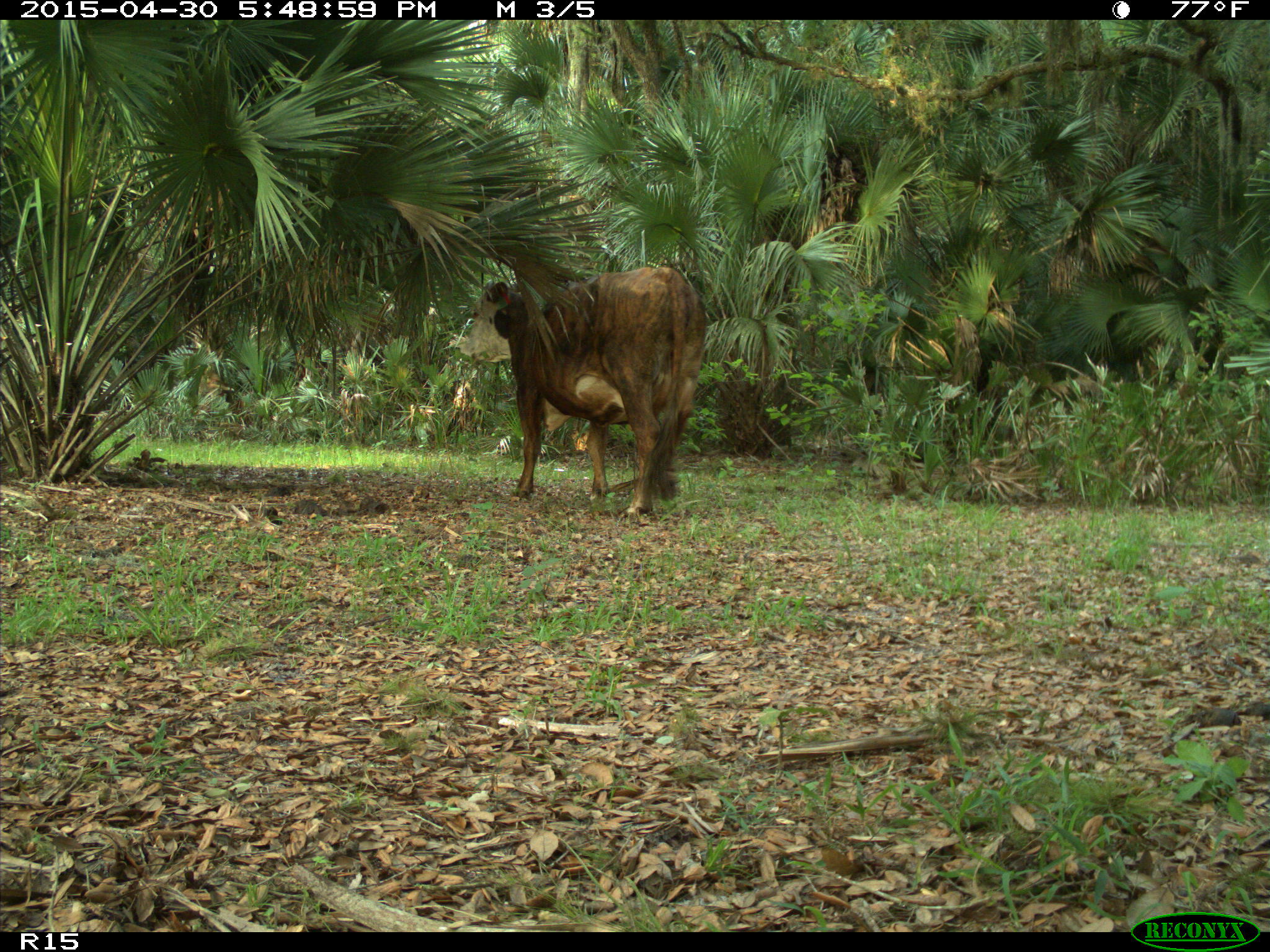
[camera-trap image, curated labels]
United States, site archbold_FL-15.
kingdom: Animalia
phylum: Chordata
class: Mammalia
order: Artiodactyla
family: Bovidae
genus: Bos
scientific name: Bos taurus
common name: domestic cow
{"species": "Bos taurus (domestic cow)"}